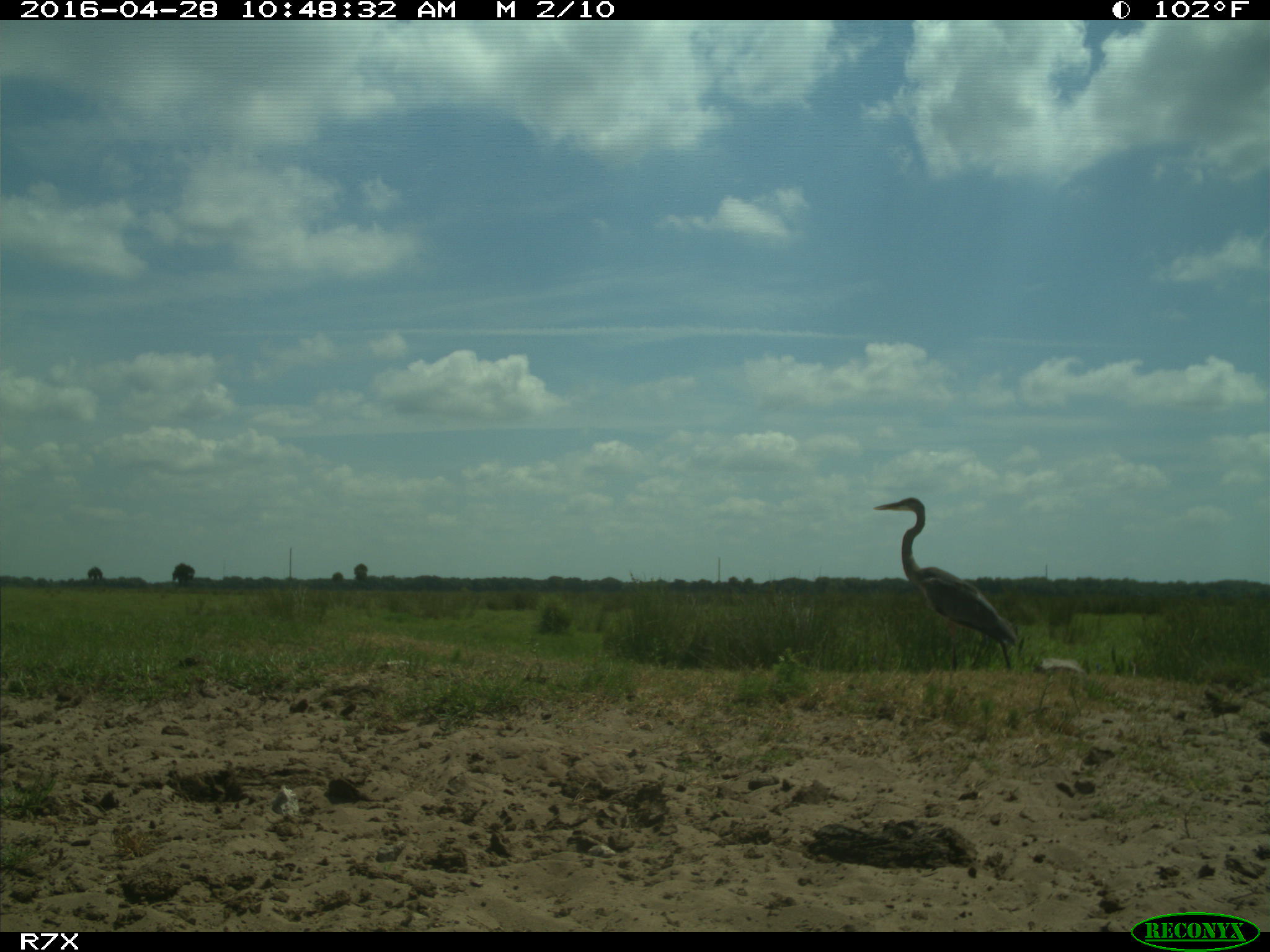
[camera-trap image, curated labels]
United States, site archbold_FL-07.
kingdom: Animalia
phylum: Chordata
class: Aves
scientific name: Aves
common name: birds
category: unidentified bird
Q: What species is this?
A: Unidentified bird (birds) (Aves).